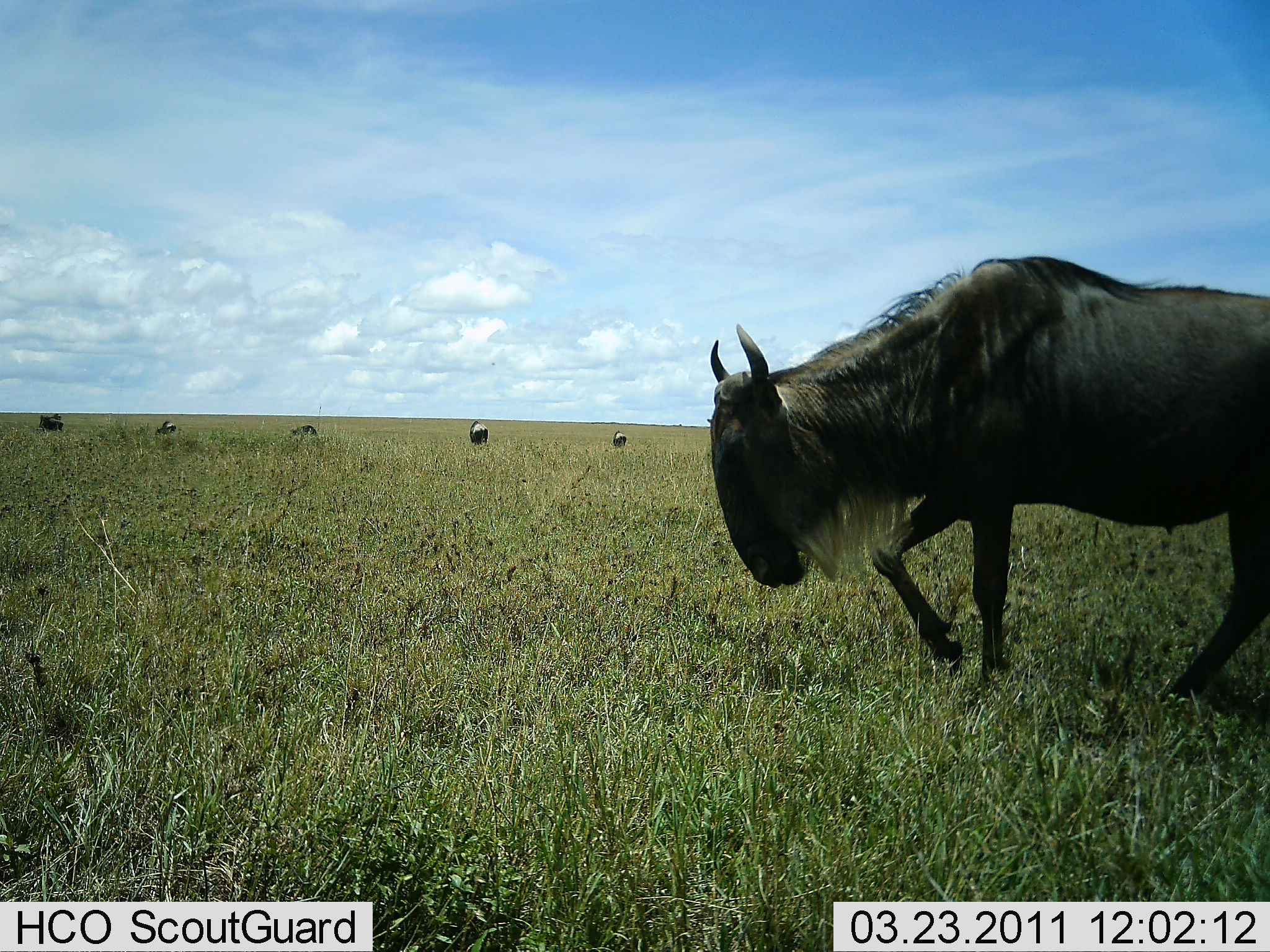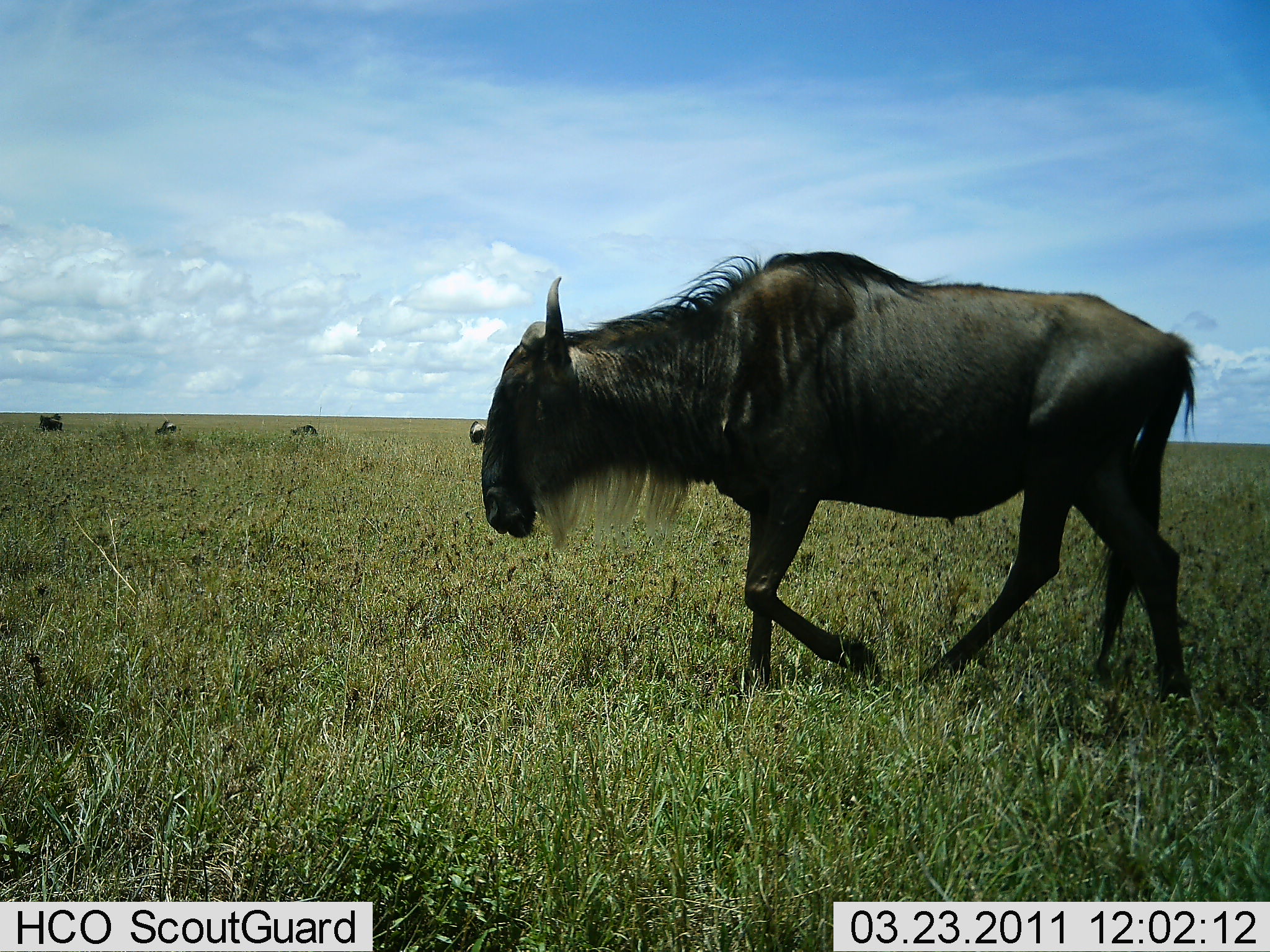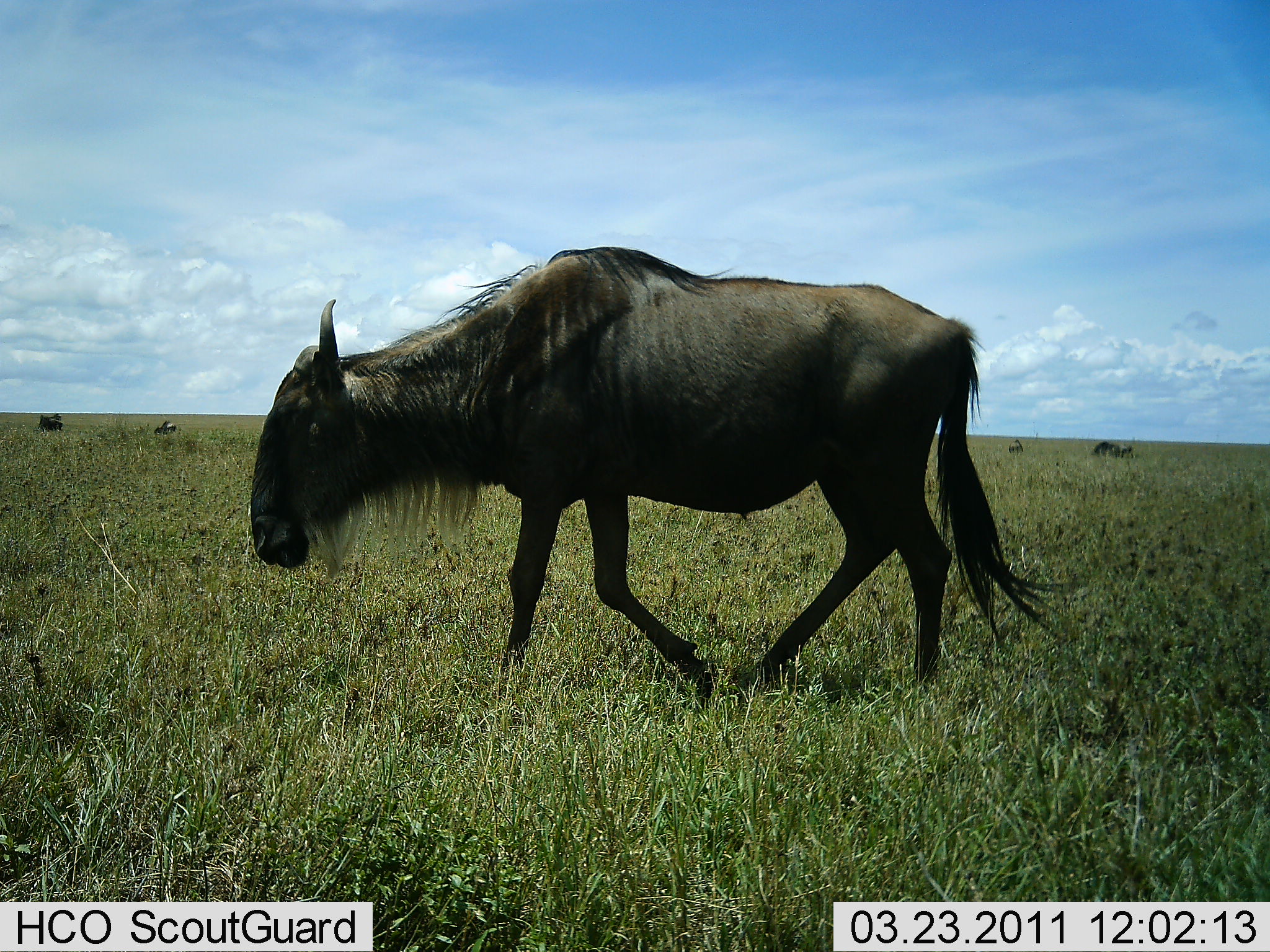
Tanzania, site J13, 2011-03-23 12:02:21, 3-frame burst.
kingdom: Animalia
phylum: Chordata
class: Mammalia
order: Artiodactyla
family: Bovidae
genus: Connochaetes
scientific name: Connochaetes taurinus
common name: blue wildebeest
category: wildebeest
Wildebeest (blue wildebeest) (Connochaetes taurinus), count 6. Behavior (volunteer vote fractions): standing 38%, resting 0%, moving 92%, interacting 0%. Young present (vote fraction): 0%. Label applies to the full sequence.